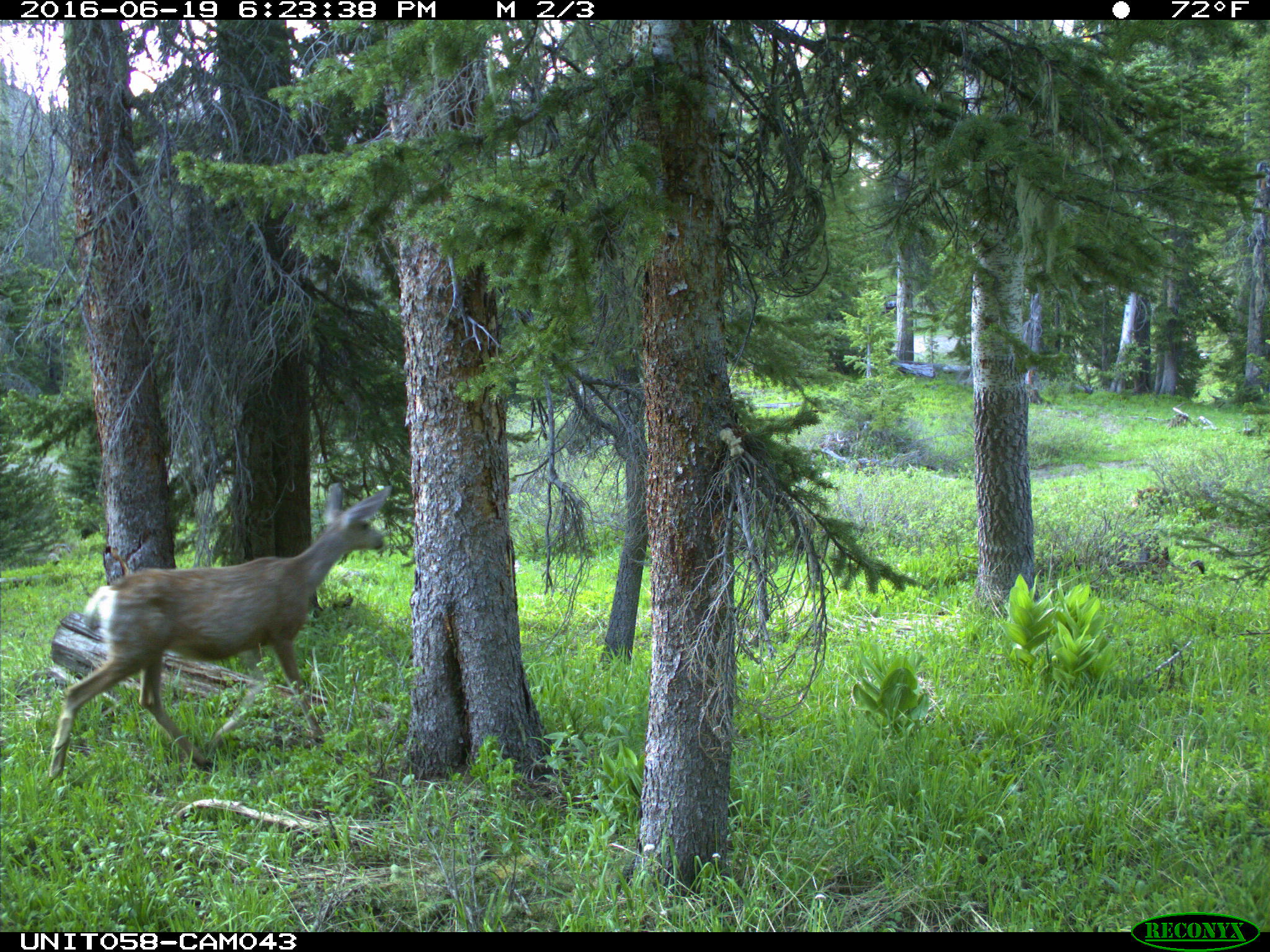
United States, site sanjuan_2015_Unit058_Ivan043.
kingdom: Animalia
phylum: Chordata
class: Mammalia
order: Artiodactyla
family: Cervidae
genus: Odocoileus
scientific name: Odocoileus hemionus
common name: mule deer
Odocoileus hemionus (mule deer).